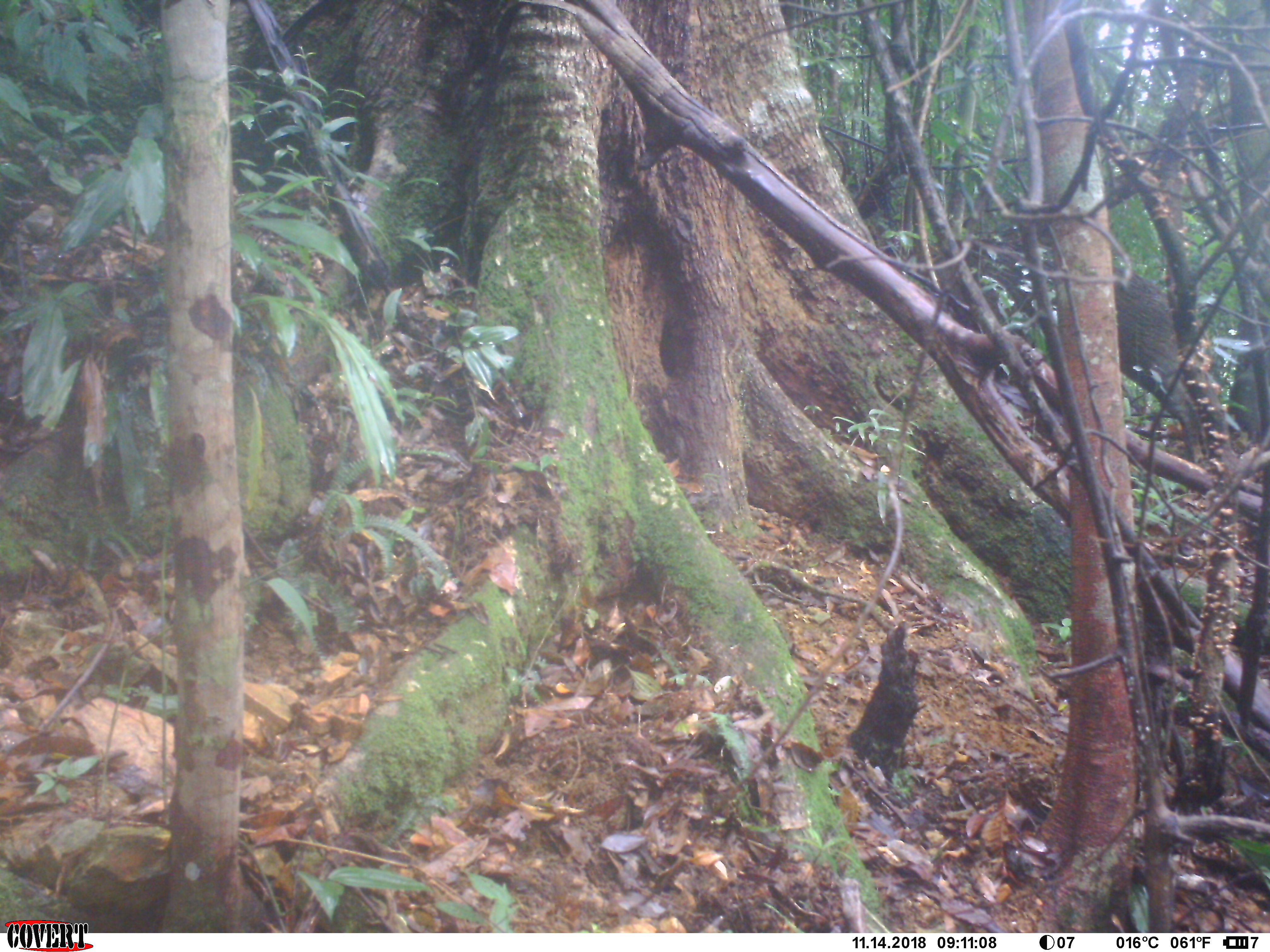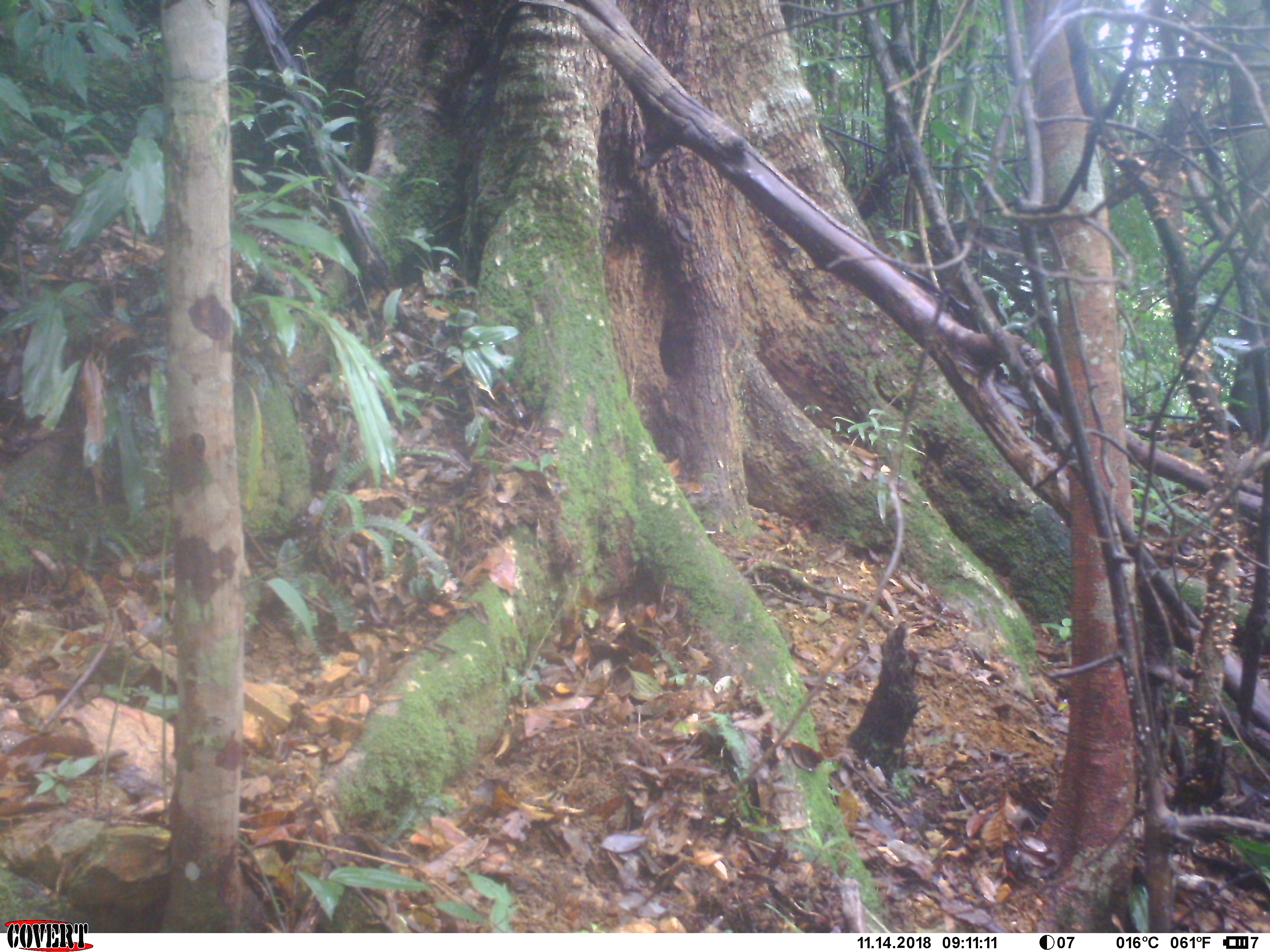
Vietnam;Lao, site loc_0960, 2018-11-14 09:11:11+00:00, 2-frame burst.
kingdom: Animalia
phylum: Chordata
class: Mammalia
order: Artiodactyla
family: Suidae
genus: Sus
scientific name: Sus scrofa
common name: eurasian wild pig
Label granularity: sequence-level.